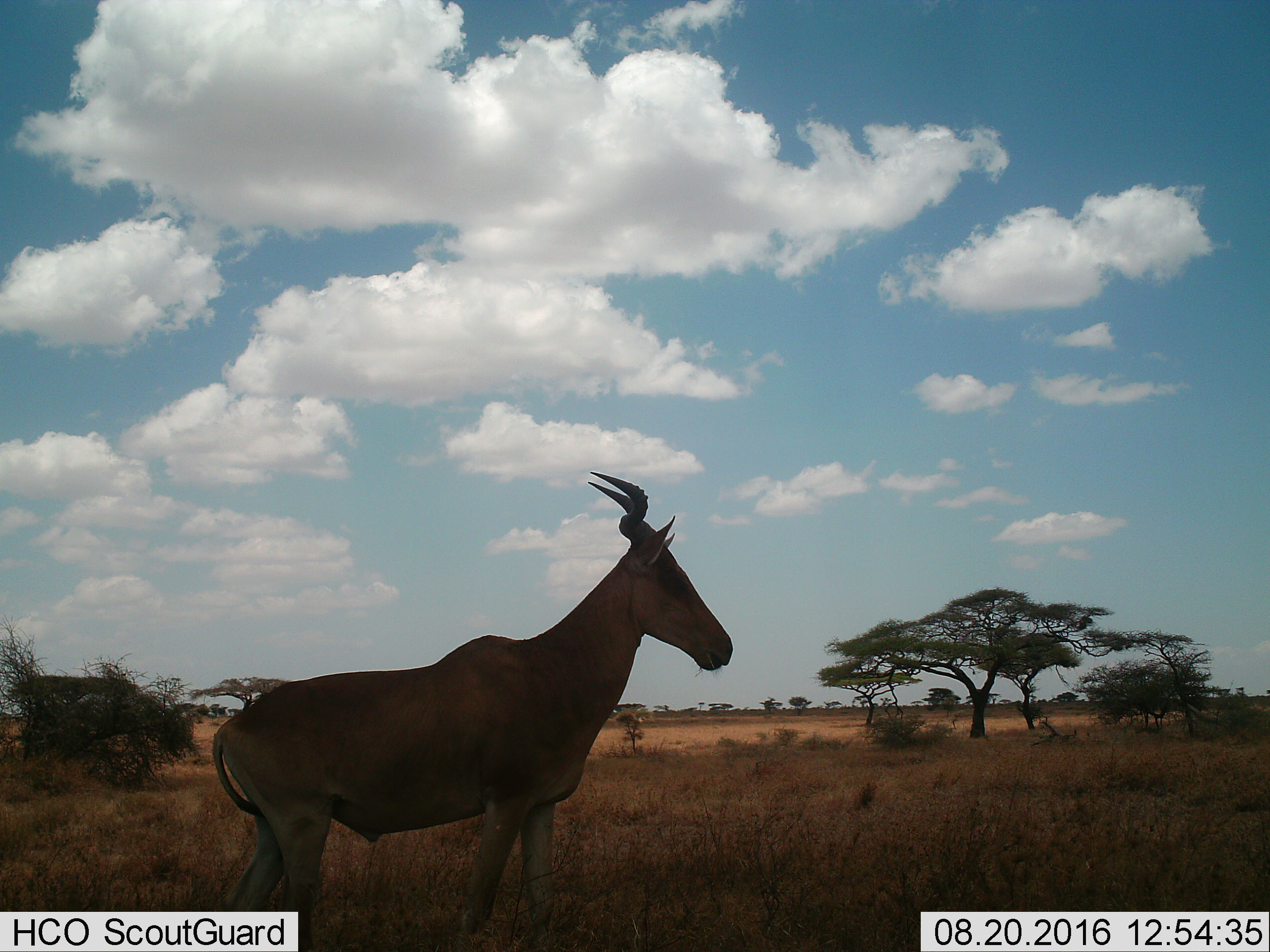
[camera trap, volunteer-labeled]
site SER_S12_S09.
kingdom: Animalia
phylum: Chordata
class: Mammalia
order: Artiodactyla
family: Bovidae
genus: Alcelaphus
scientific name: Alcelaphus buselaphus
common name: hartebeest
Hartebeest (Alcelaphus buselaphus), count 1. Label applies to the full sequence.